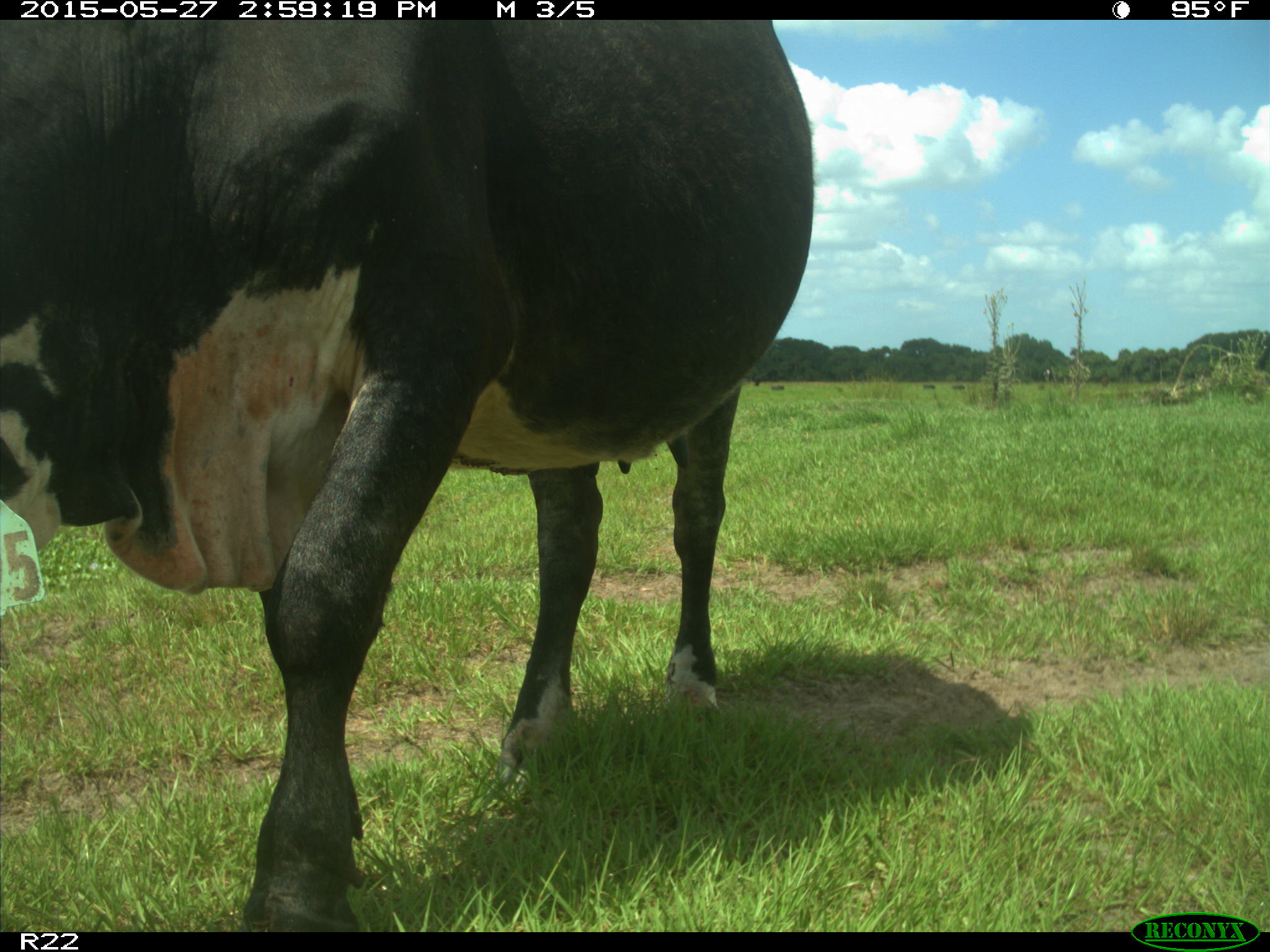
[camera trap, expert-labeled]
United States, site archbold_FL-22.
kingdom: Animalia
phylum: Chordata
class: Mammalia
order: Artiodactyla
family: Bovidae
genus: Bos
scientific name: Bos taurus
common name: domestic cow